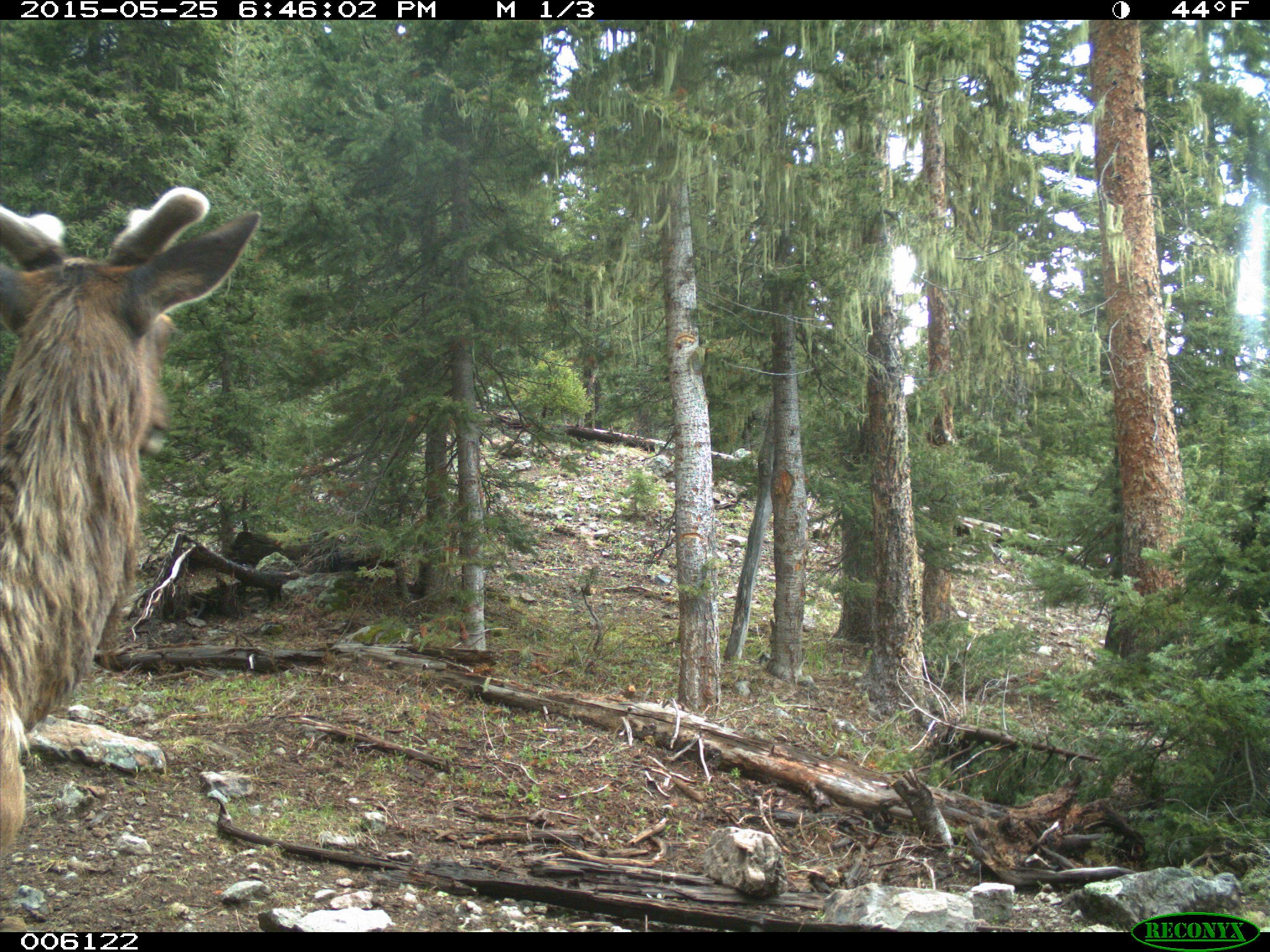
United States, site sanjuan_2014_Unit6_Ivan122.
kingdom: Animalia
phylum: Chordata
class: Mammalia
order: Artiodactyla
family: Cervidae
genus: Cervus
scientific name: Cervus elaphus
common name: red deer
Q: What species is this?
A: Cervus elaphus (red deer).